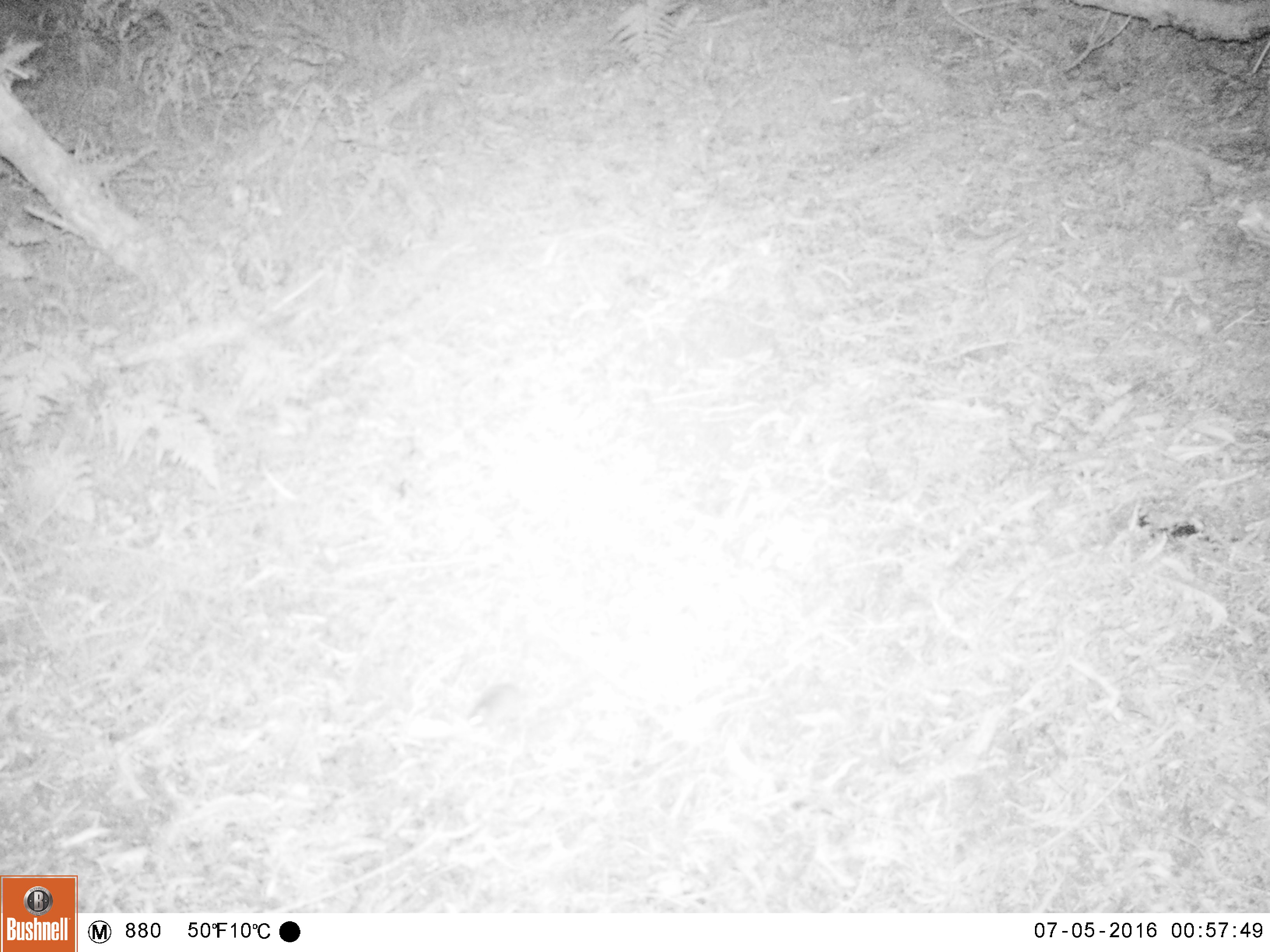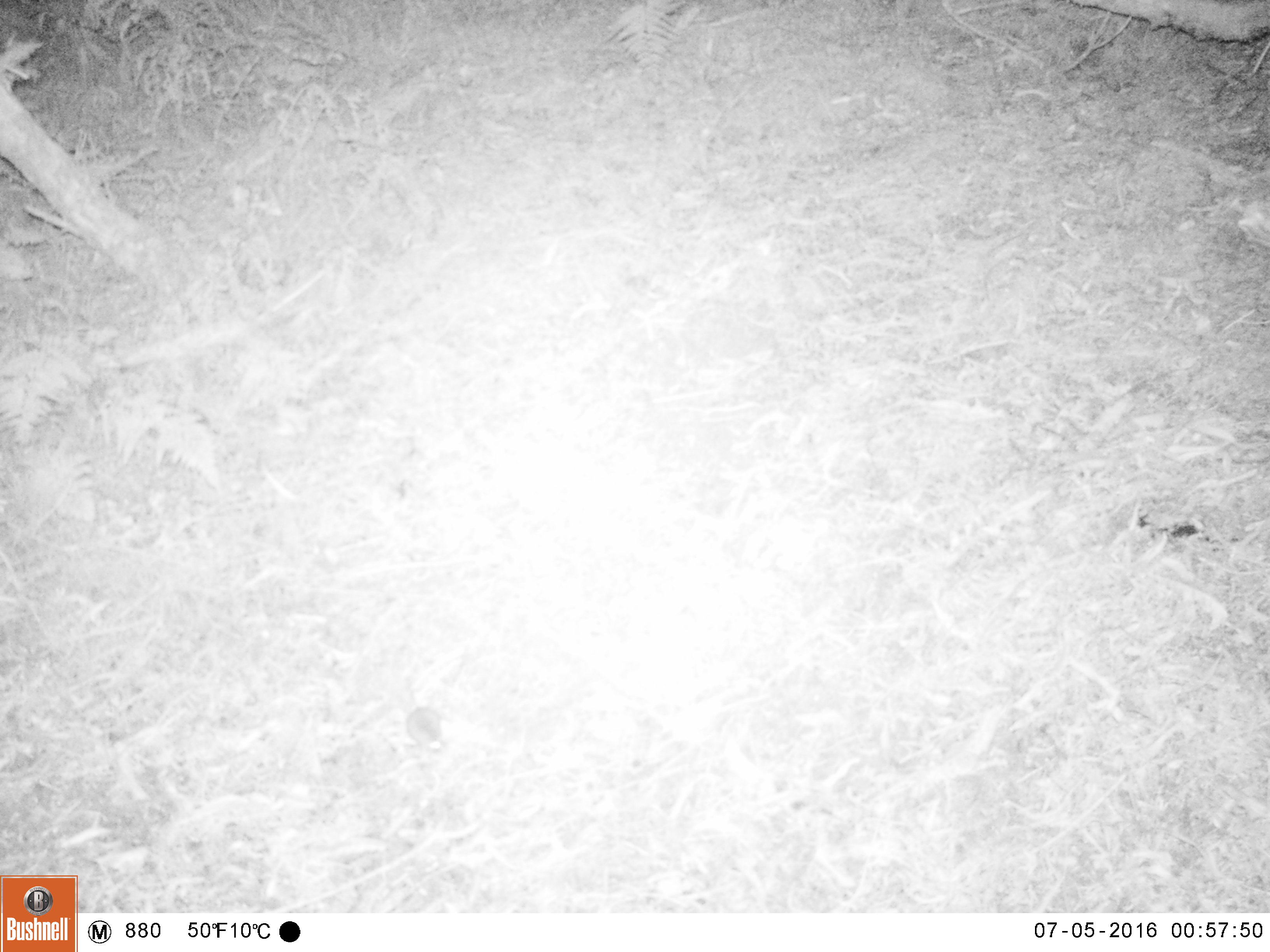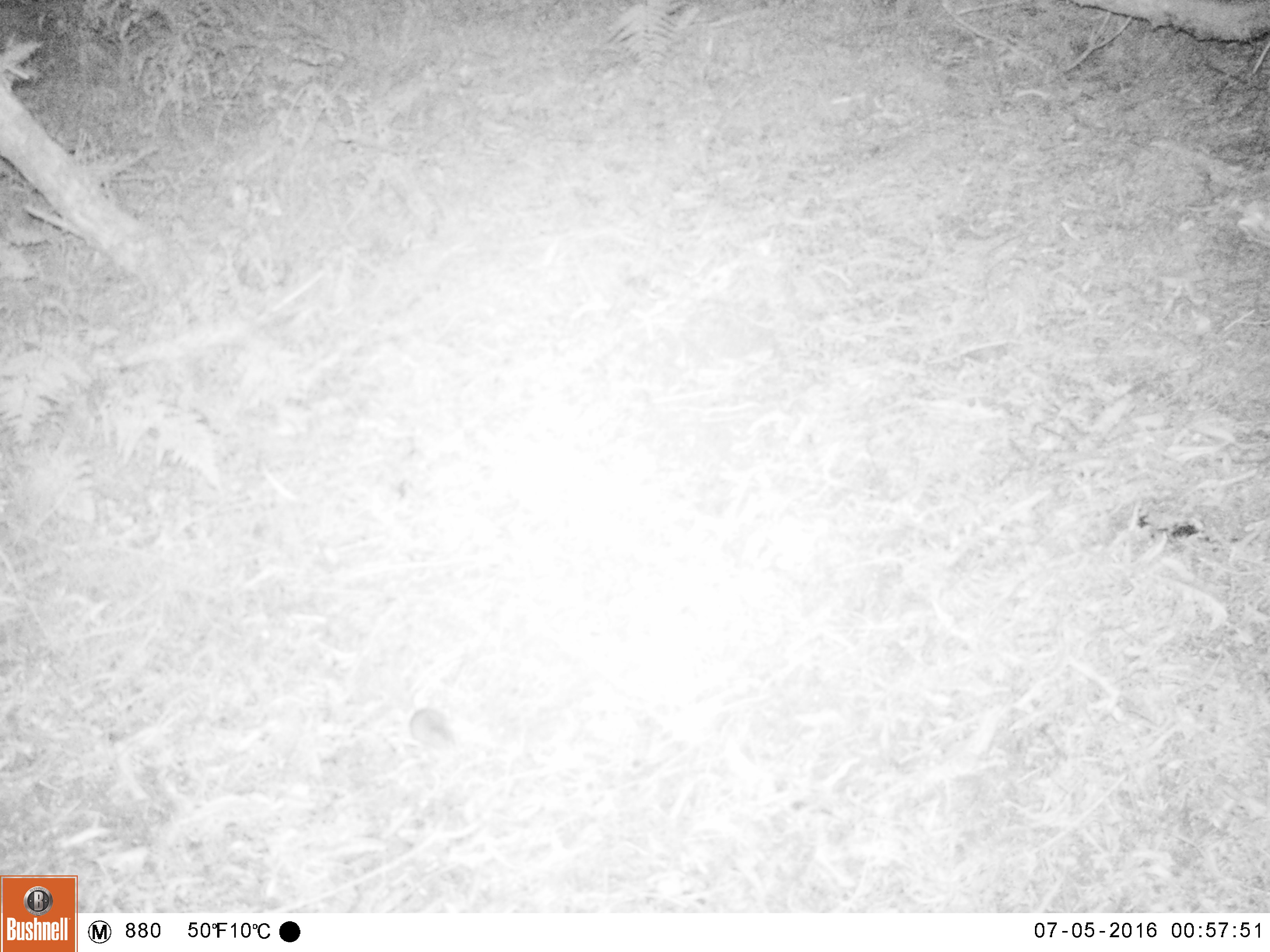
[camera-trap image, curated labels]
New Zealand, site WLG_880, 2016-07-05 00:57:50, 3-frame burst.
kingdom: Animalia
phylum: Chordata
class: Mammalia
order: Rodentia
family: Muridae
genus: Mus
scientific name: Mus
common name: mouse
Mouse (Mus).